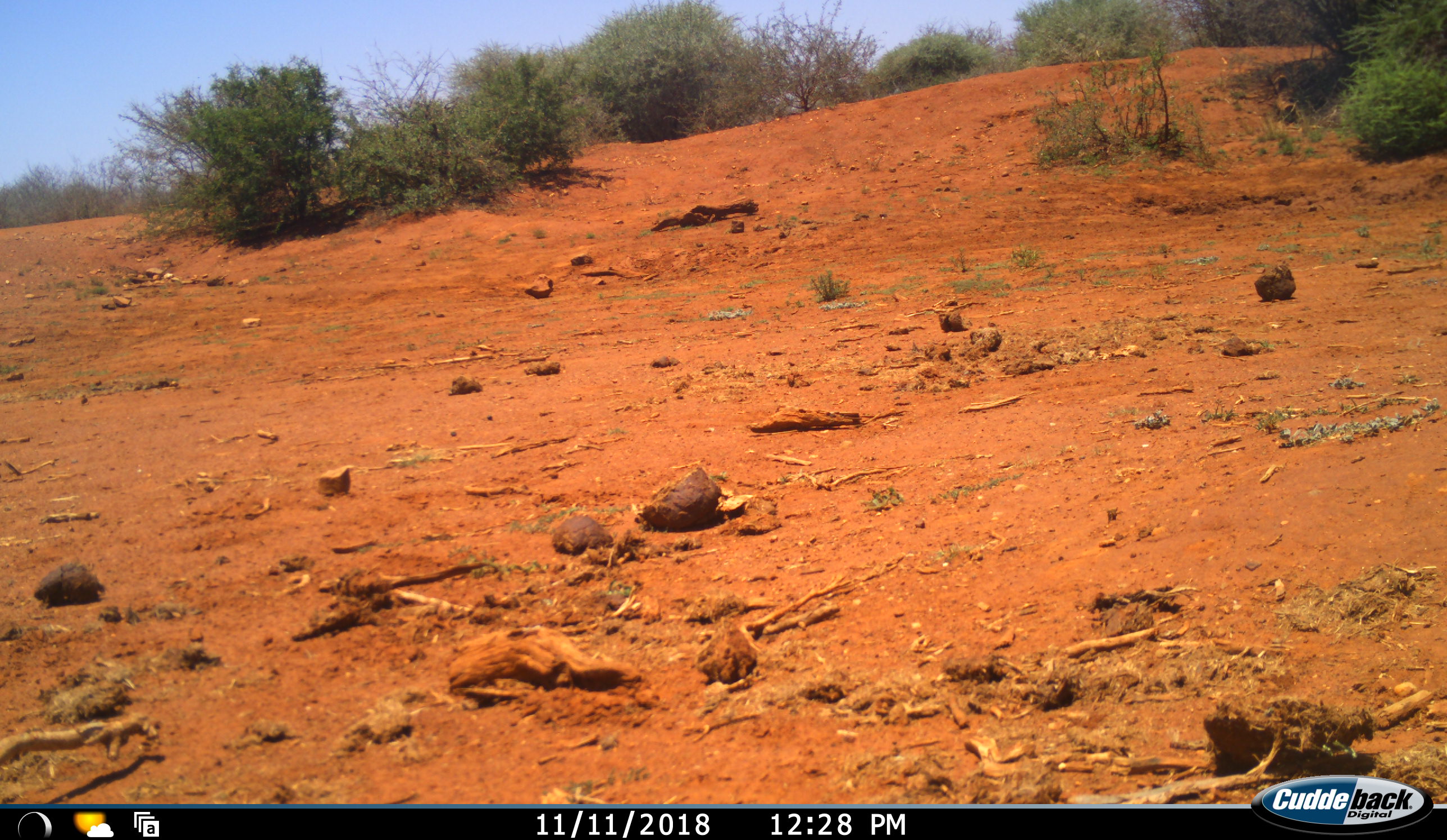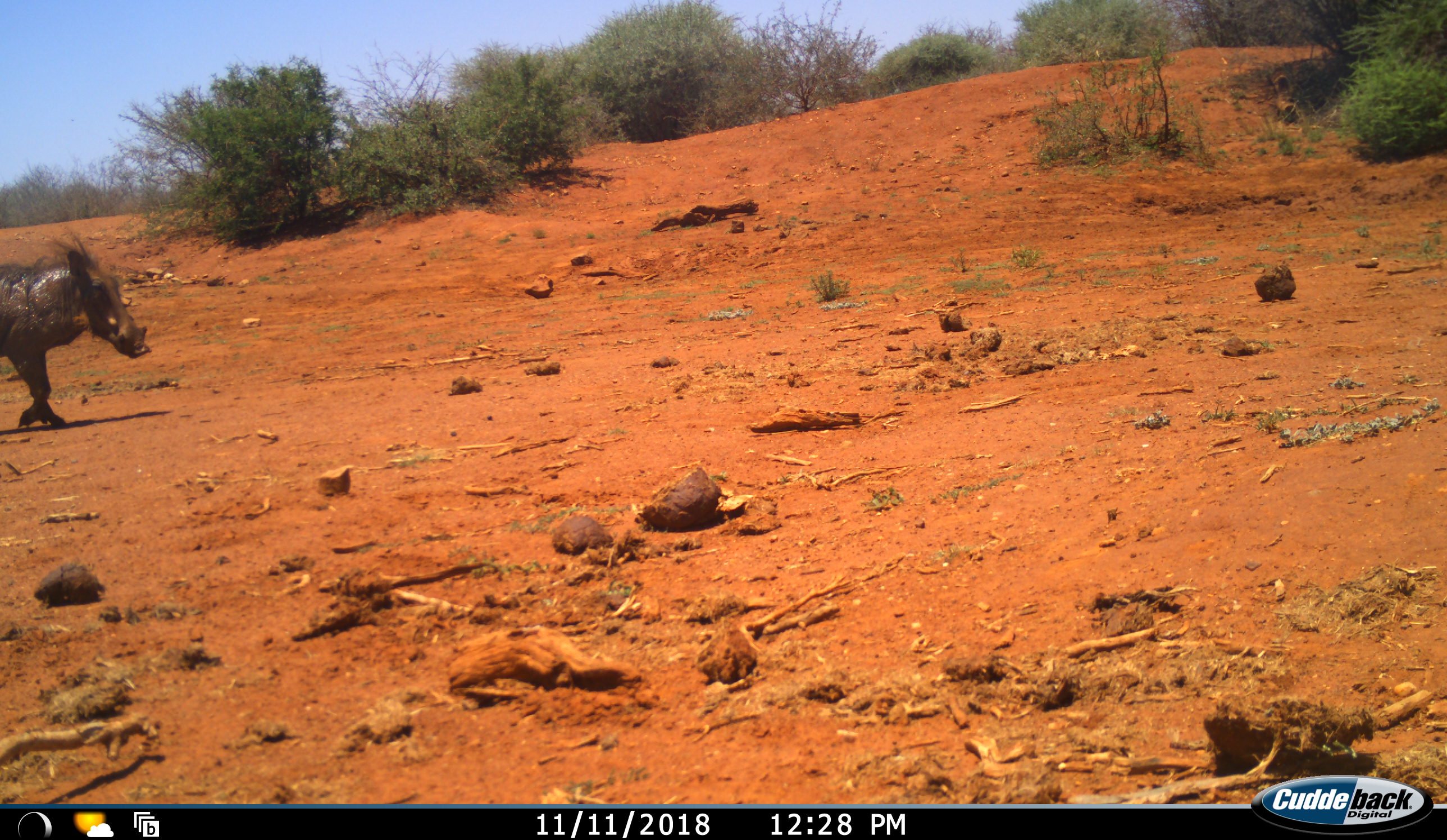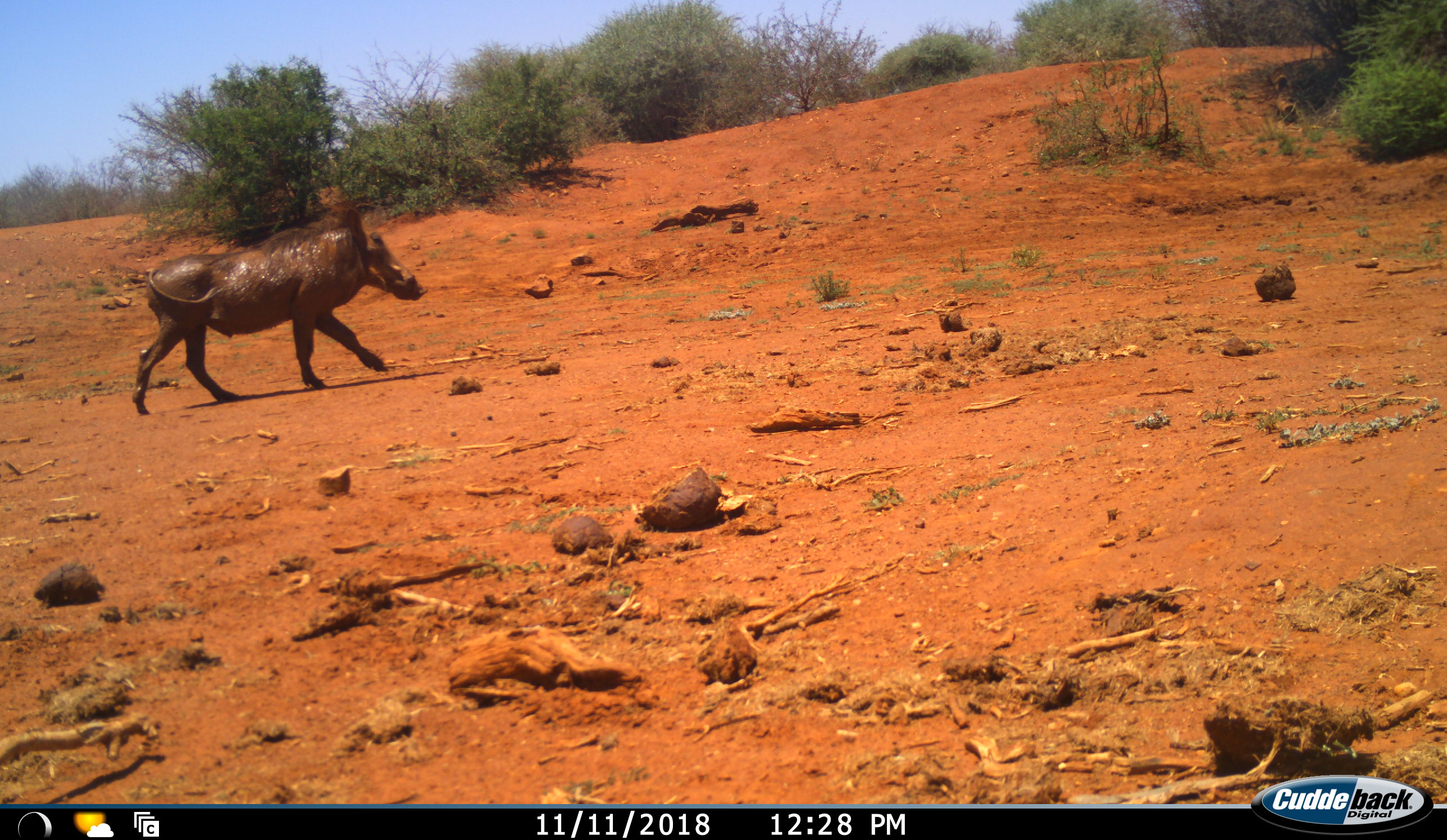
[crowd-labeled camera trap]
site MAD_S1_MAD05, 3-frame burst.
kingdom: Animalia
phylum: Chordata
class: Mammalia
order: Artiodactyla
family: Suidae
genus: Phacochoerus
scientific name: Phacochoerus africanus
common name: warthog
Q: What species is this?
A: Warthog (Phacochoerus africanus).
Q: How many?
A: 1.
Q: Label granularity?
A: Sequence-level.